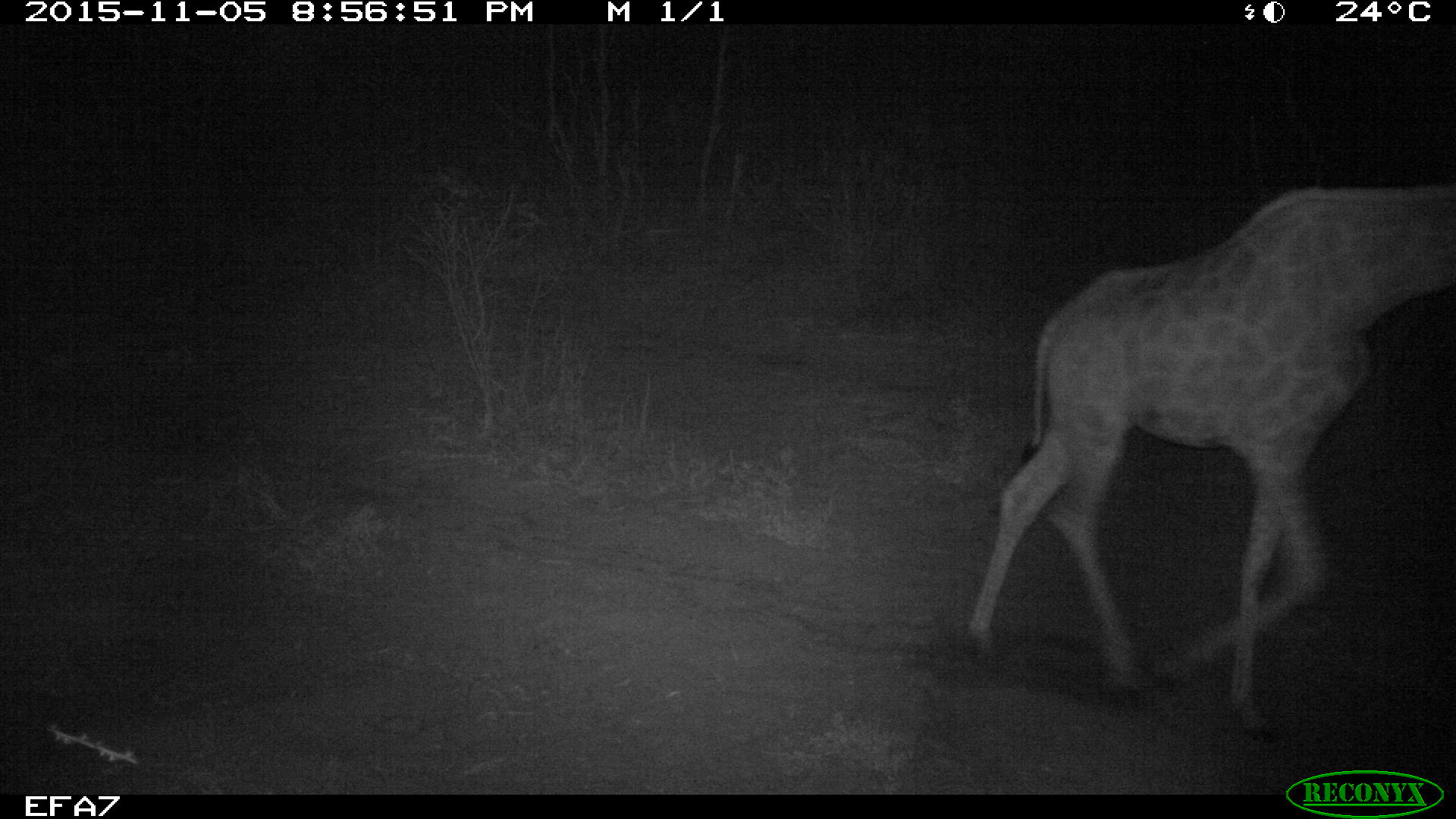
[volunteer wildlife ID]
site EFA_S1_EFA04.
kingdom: Animalia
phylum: Chordata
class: Mammalia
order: Artiodactyla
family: Giraffidae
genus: Giraffa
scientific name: Giraffa camelopardalis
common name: giraffe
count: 1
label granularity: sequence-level